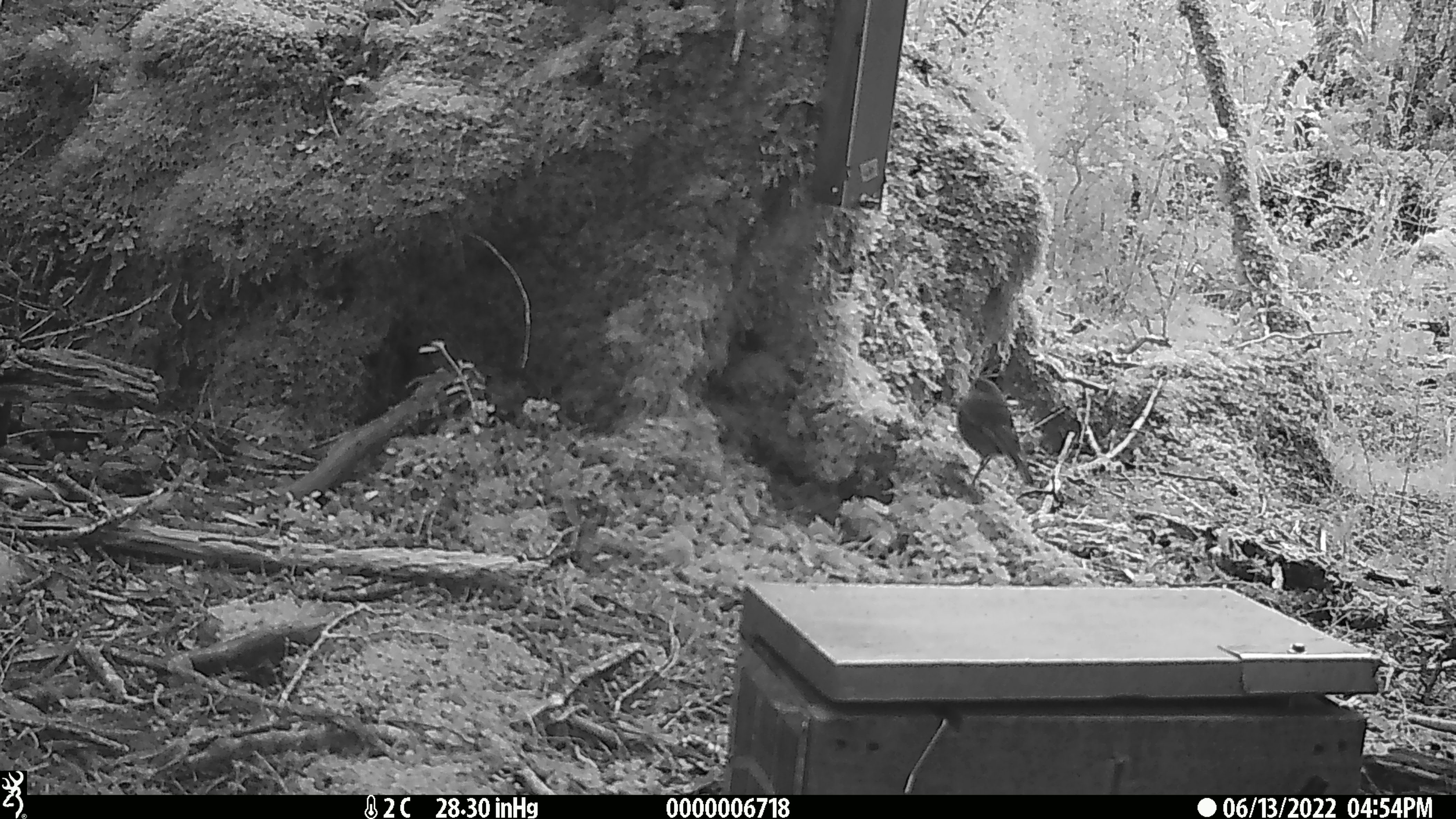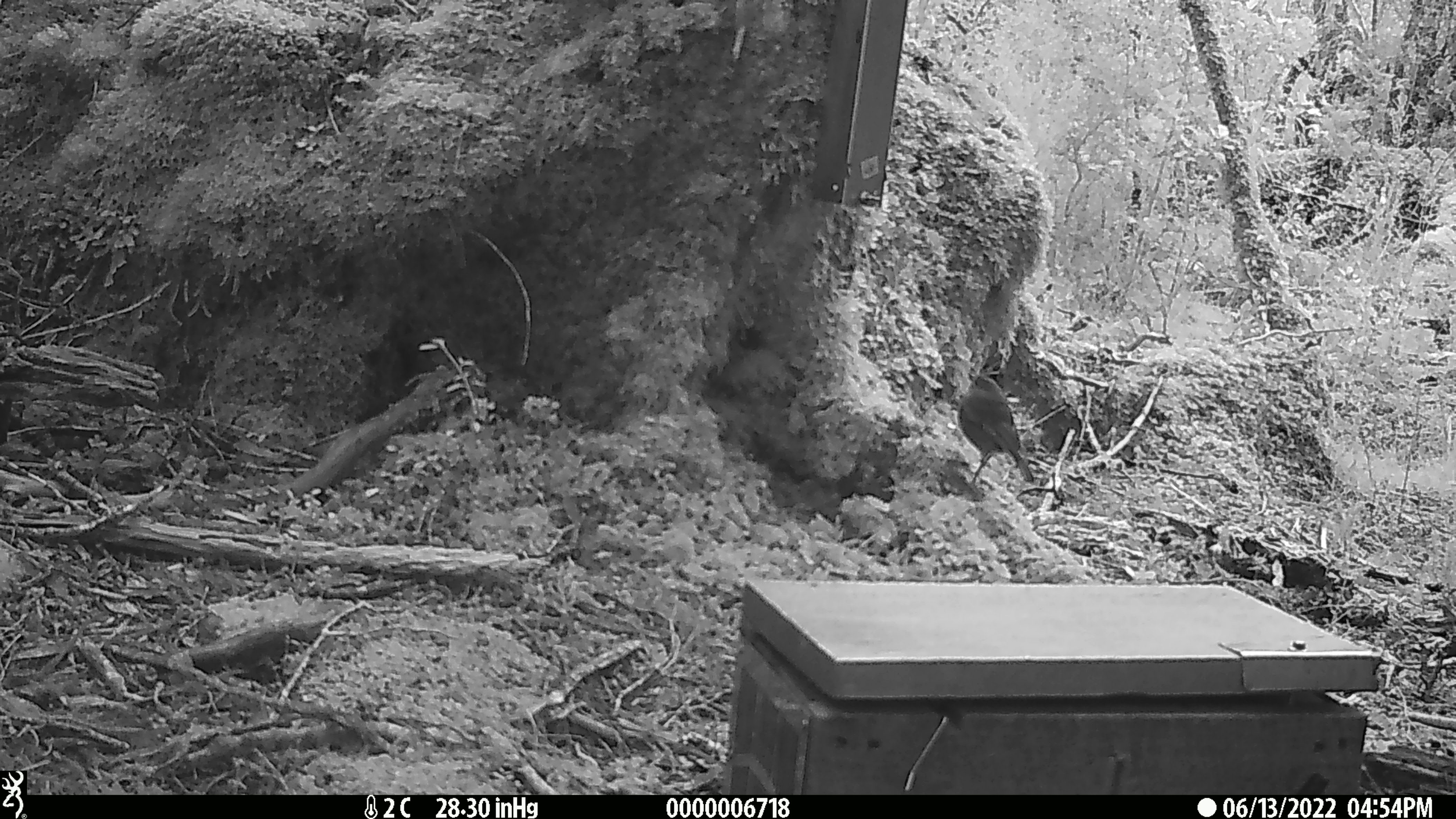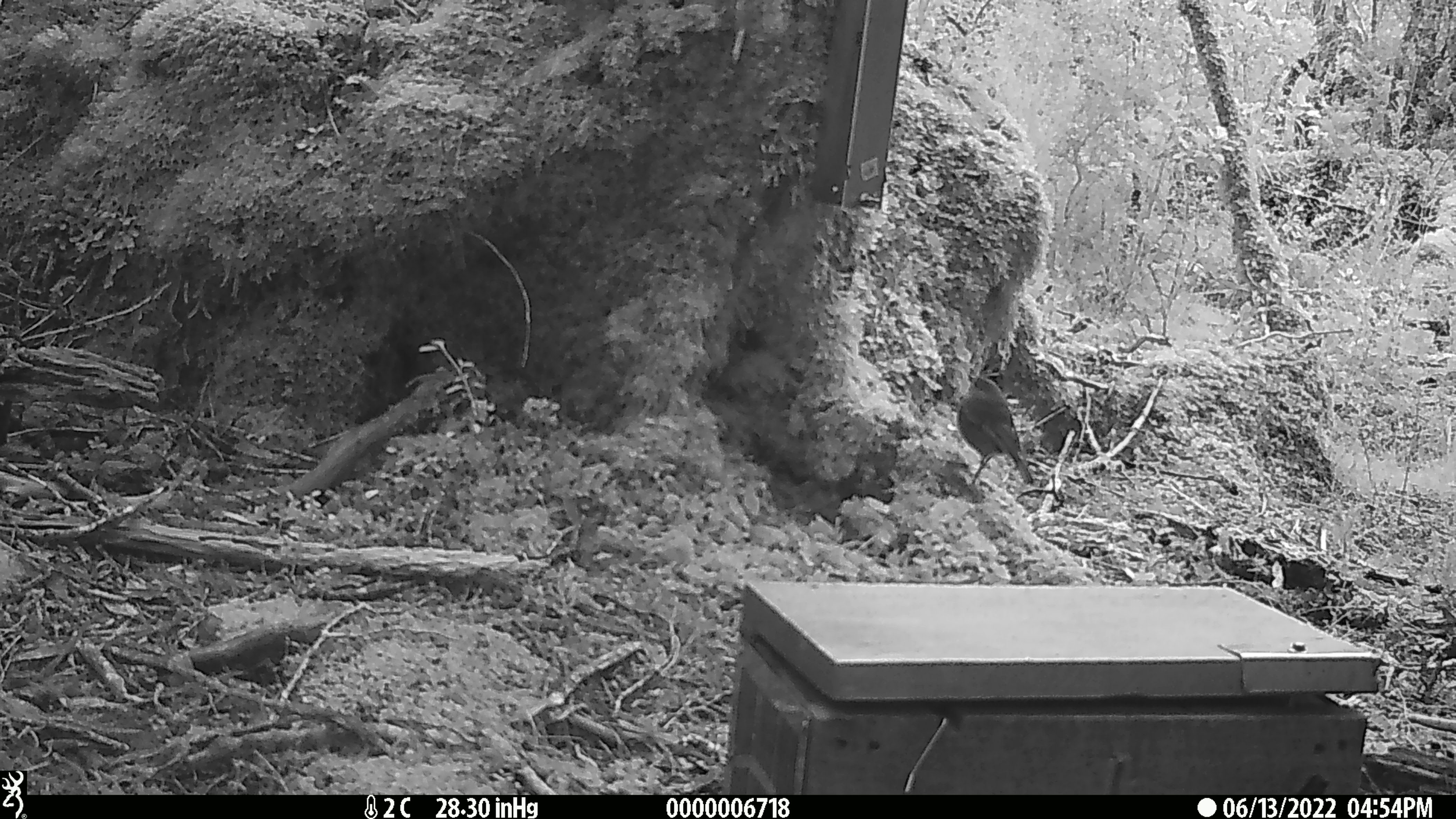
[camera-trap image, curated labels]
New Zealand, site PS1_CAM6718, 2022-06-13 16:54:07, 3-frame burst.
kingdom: Animalia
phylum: Chordata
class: Aves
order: Passeriformes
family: Petroicidae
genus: Petroica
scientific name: Petroica australis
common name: new zealand robin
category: robin